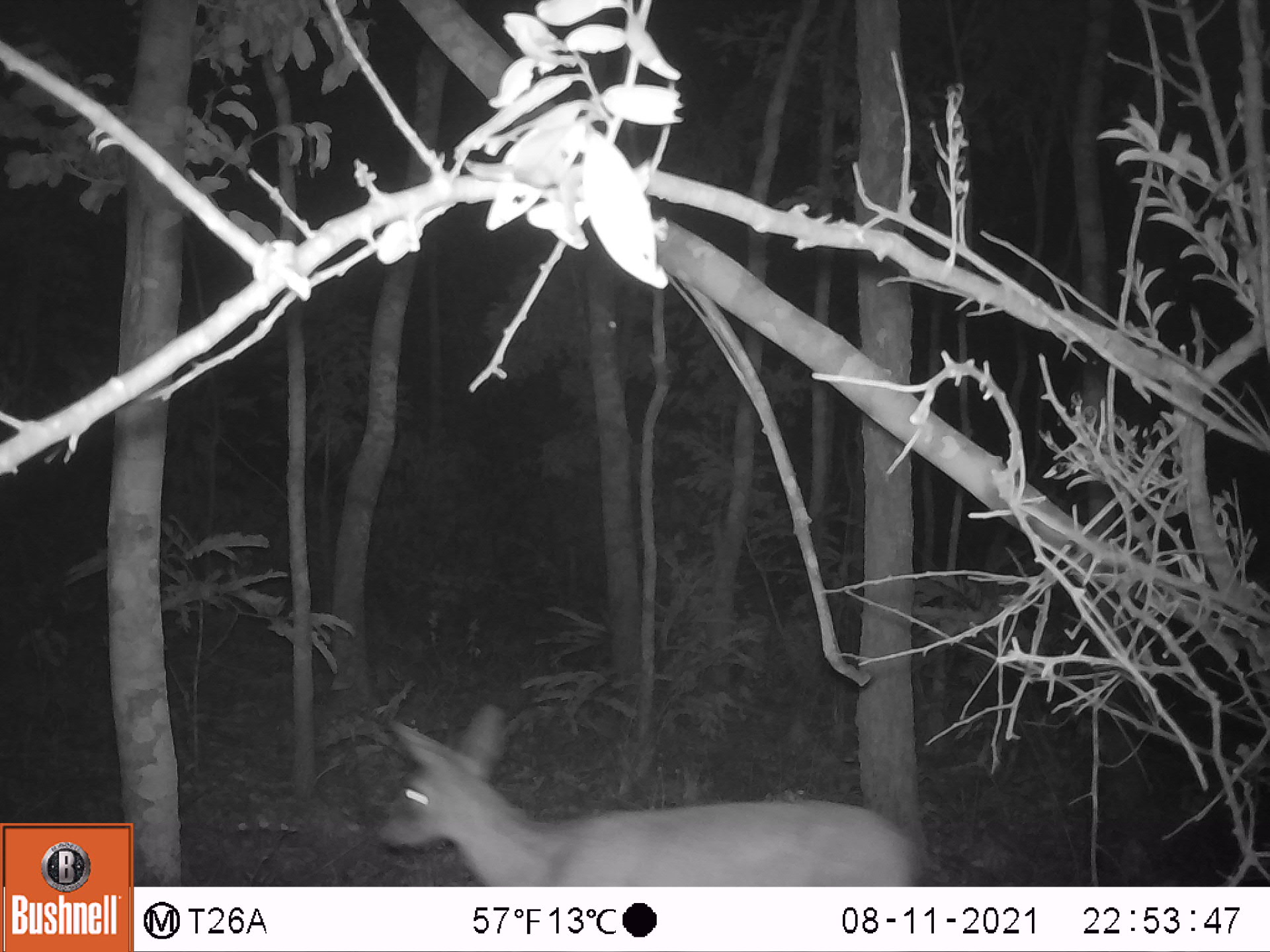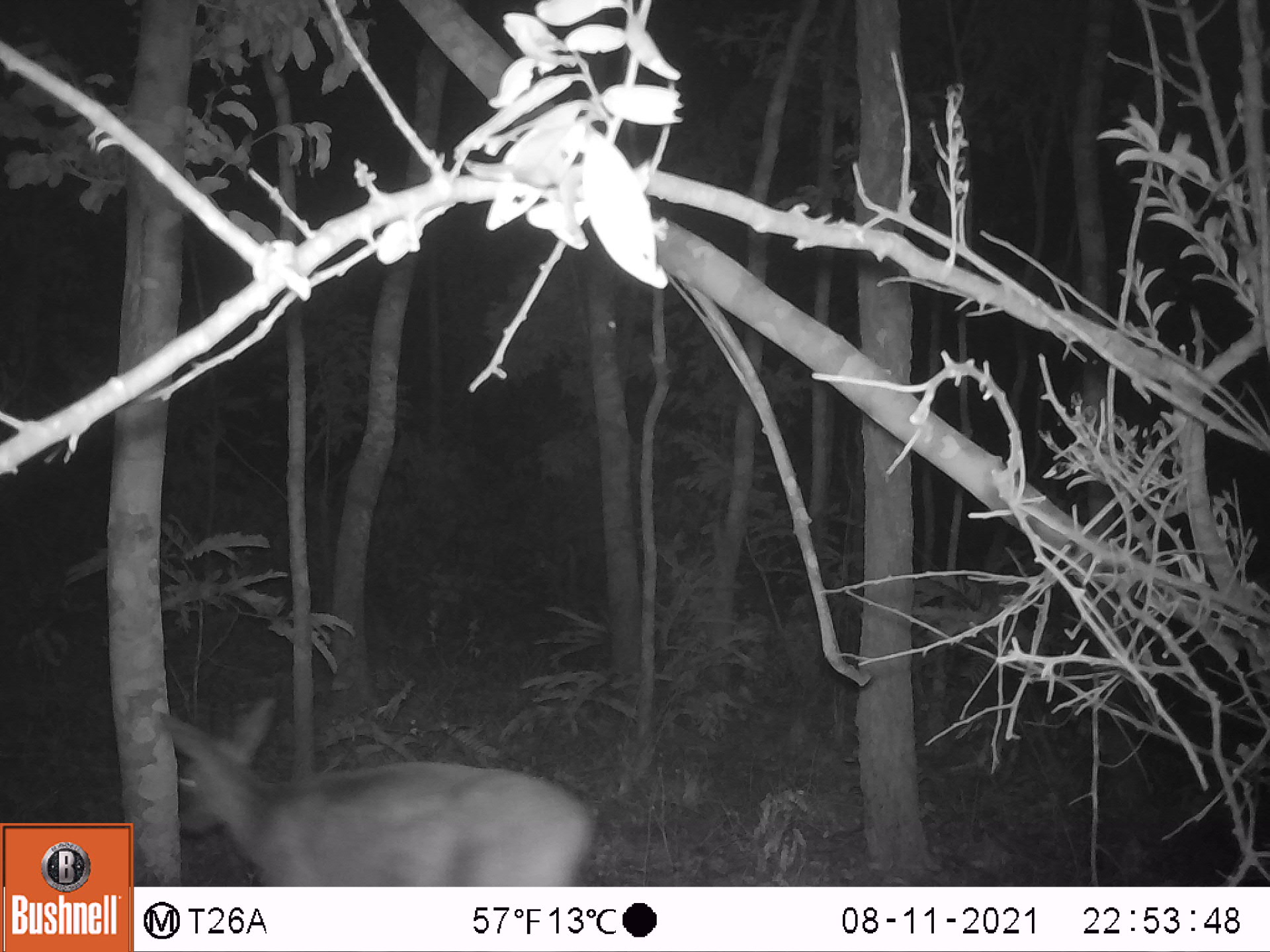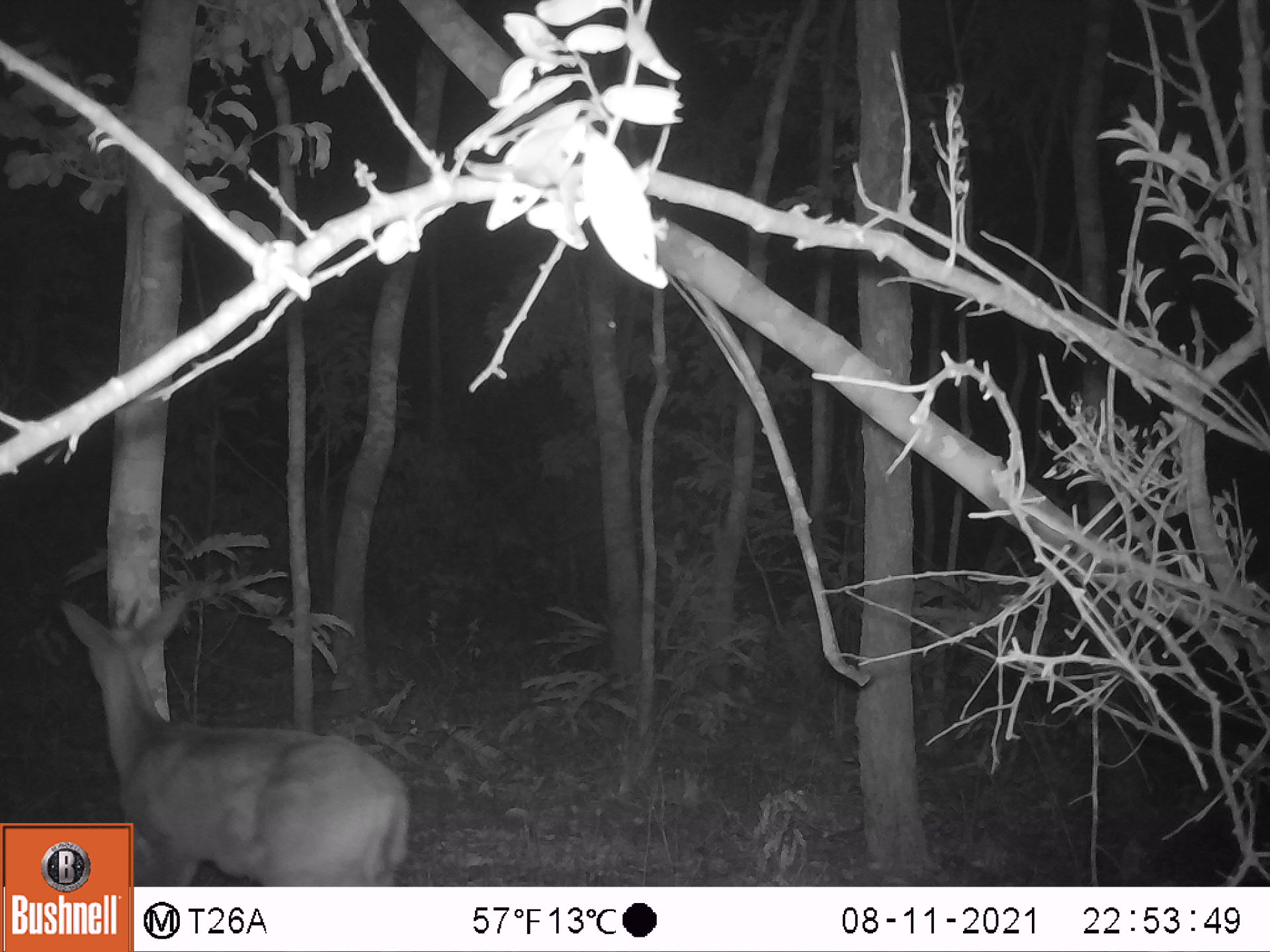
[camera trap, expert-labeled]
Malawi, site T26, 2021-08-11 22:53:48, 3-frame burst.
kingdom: Animalia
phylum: Chordata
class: Mammalia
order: Artiodactyla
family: Bovidae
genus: Sylvicapra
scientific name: Sylvicapra grimmia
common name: common duiker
Common duiker (Sylvicapra grimmia), count 1.